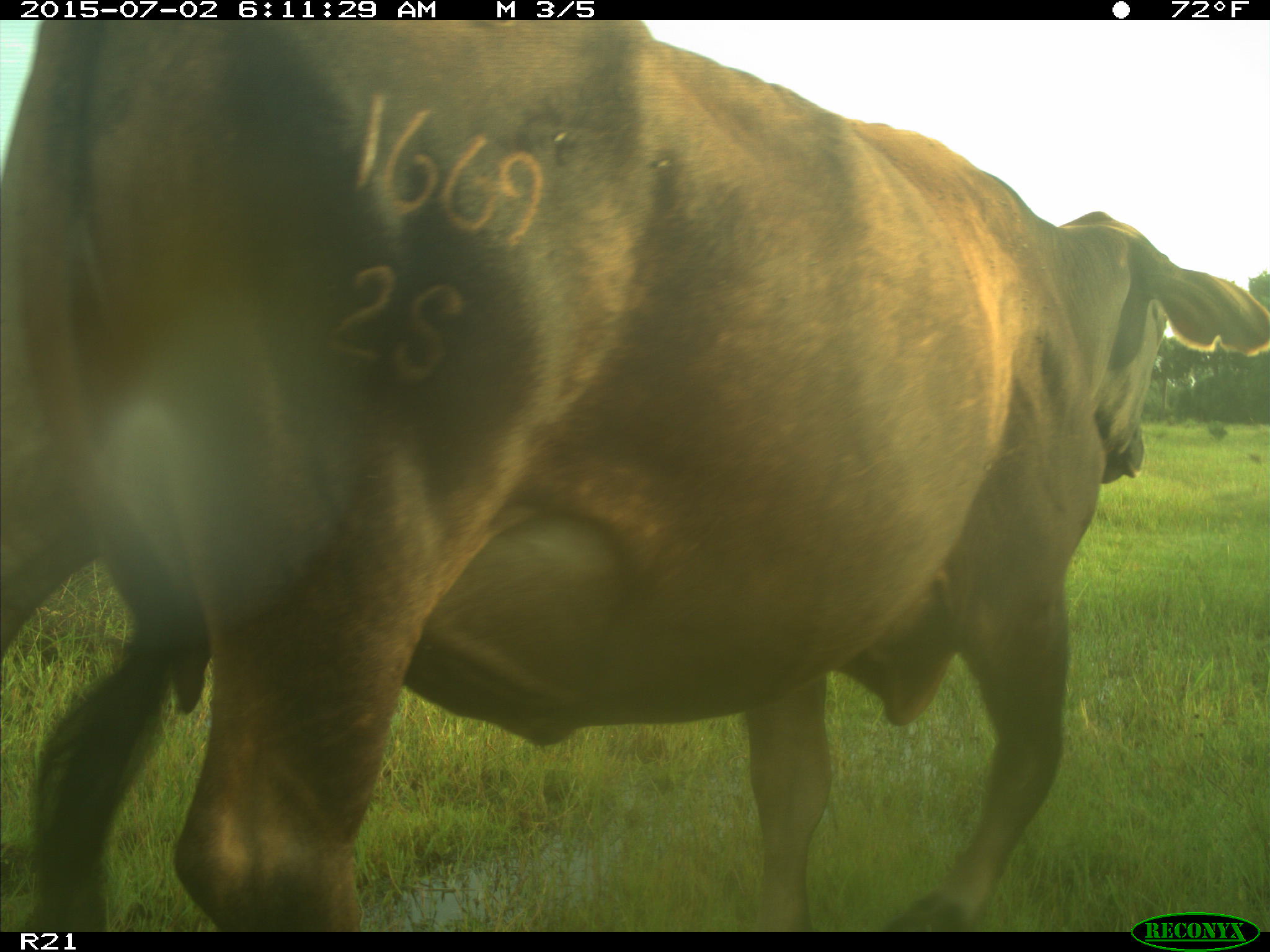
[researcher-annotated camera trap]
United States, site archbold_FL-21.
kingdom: Animalia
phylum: Chordata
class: Mammalia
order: Artiodactyla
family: Bovidae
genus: Bos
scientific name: Bos taurus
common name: domestic cow